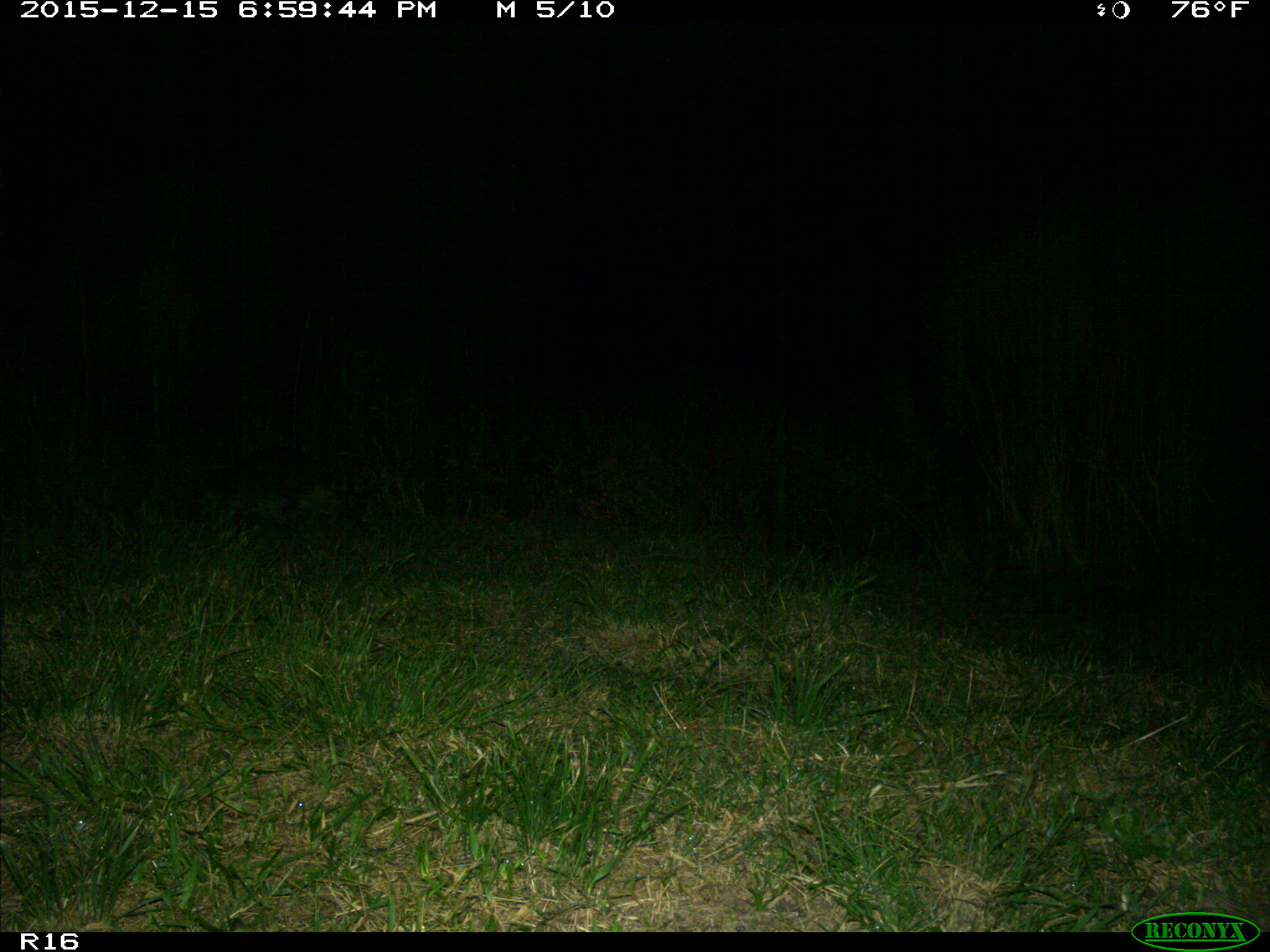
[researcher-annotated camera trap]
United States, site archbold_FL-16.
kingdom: Animalia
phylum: Chordata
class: Mammalia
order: Carnivora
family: Procyonidae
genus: Procyon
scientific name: Procyon lotor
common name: common raccoon